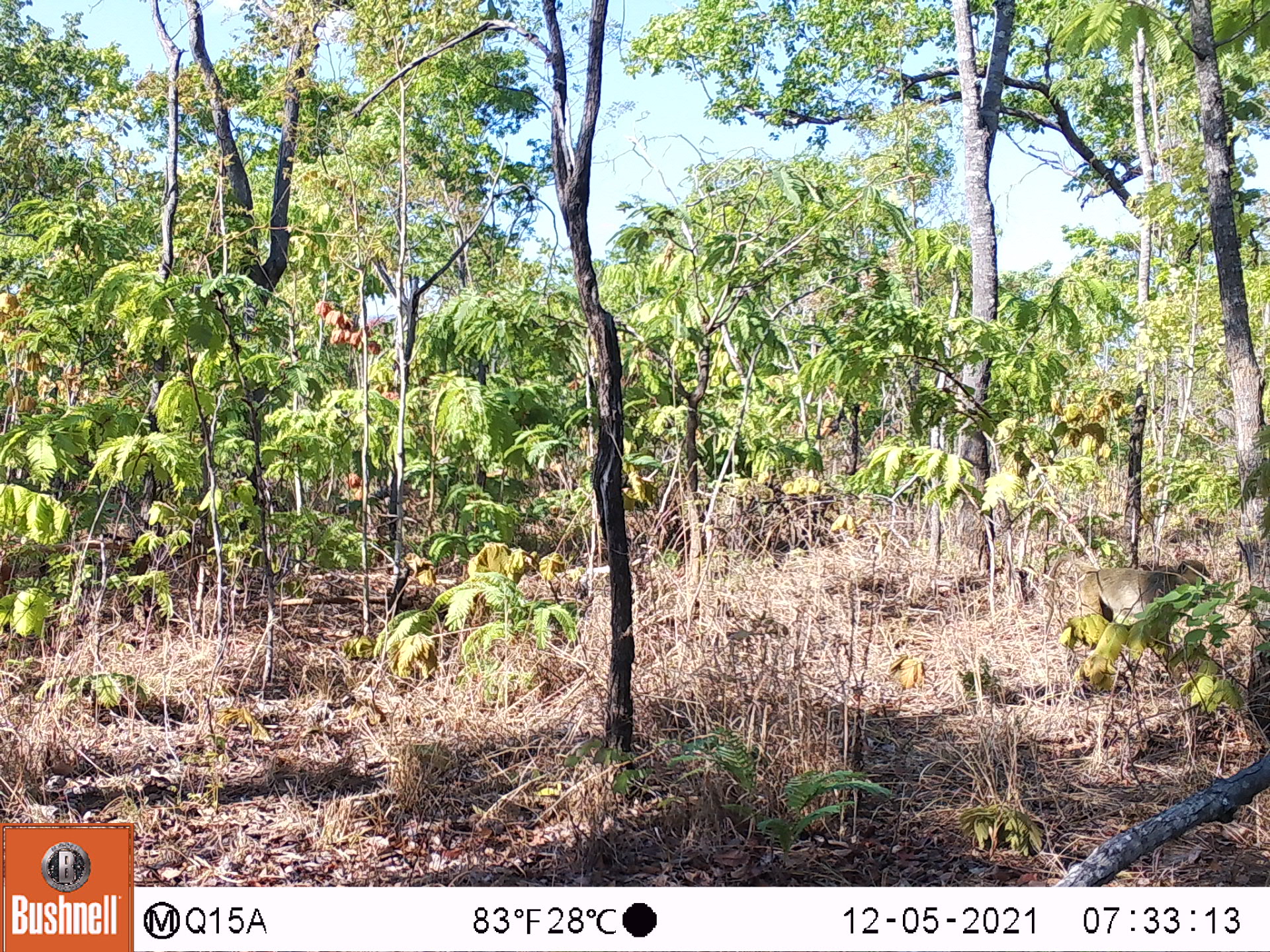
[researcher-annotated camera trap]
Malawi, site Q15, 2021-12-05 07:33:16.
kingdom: Animalia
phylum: Chordata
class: Mammalia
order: Primates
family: Cercopithecidae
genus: Papio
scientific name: Papio cynocephalus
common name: yellow baboon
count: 1